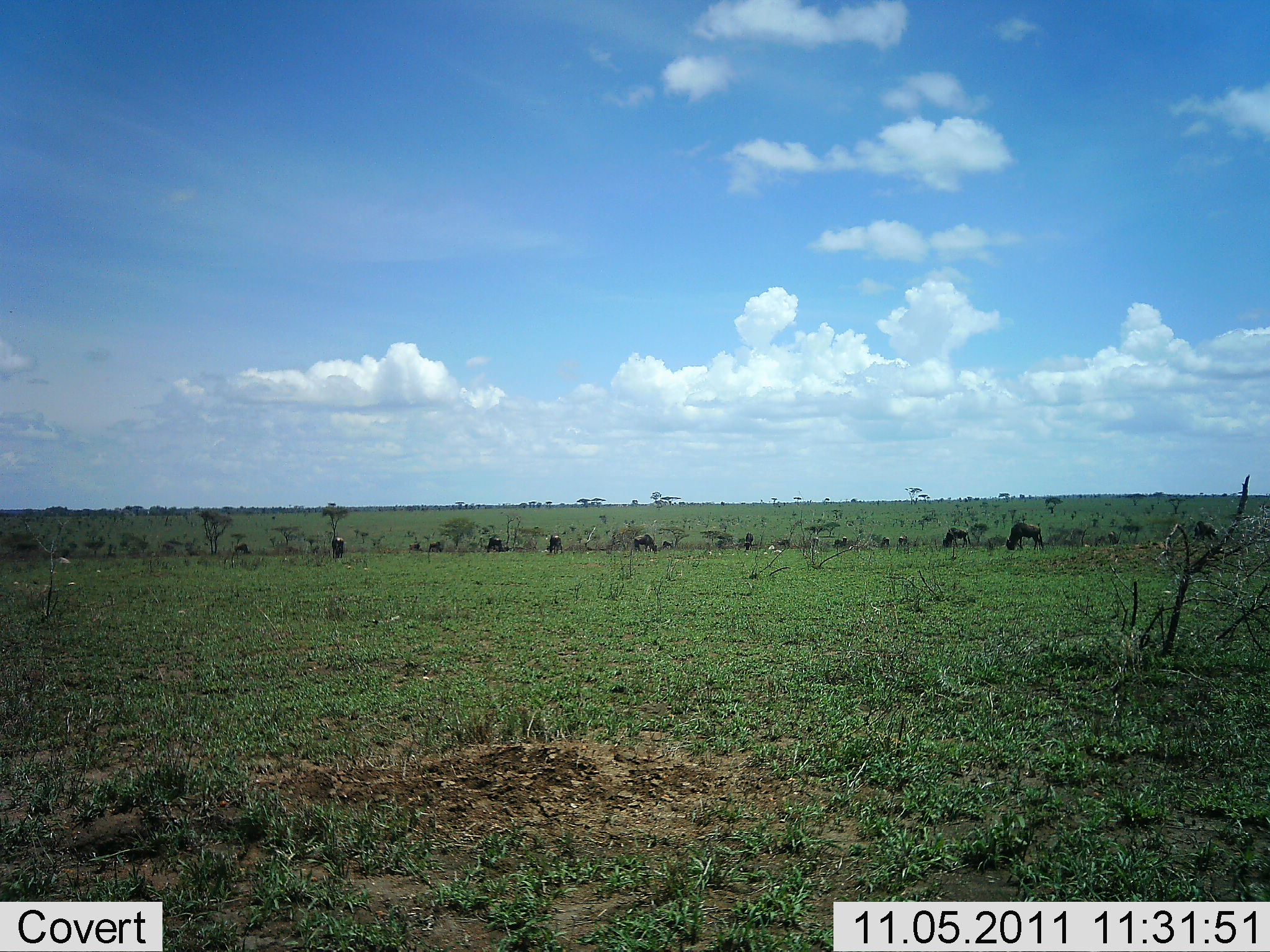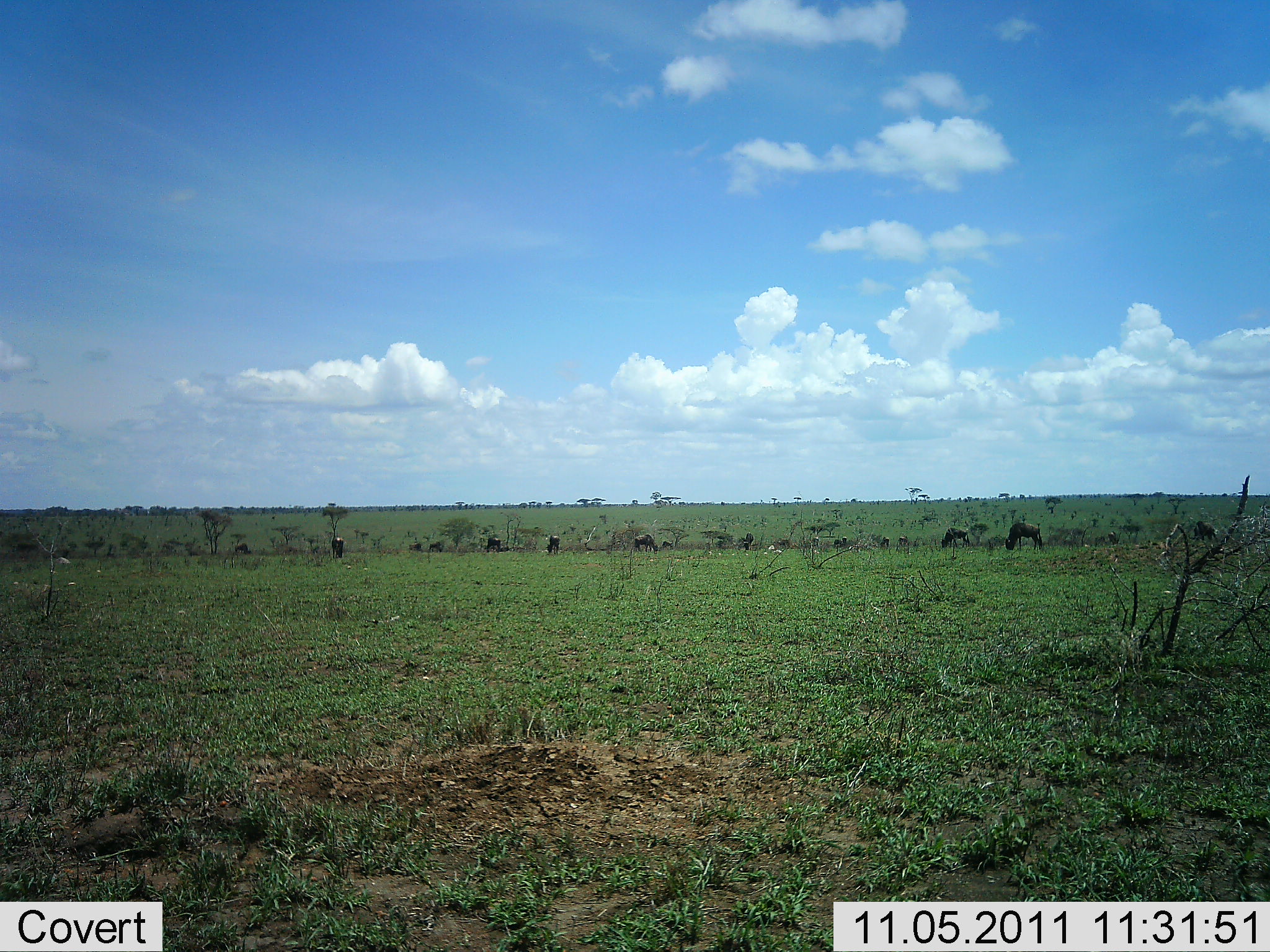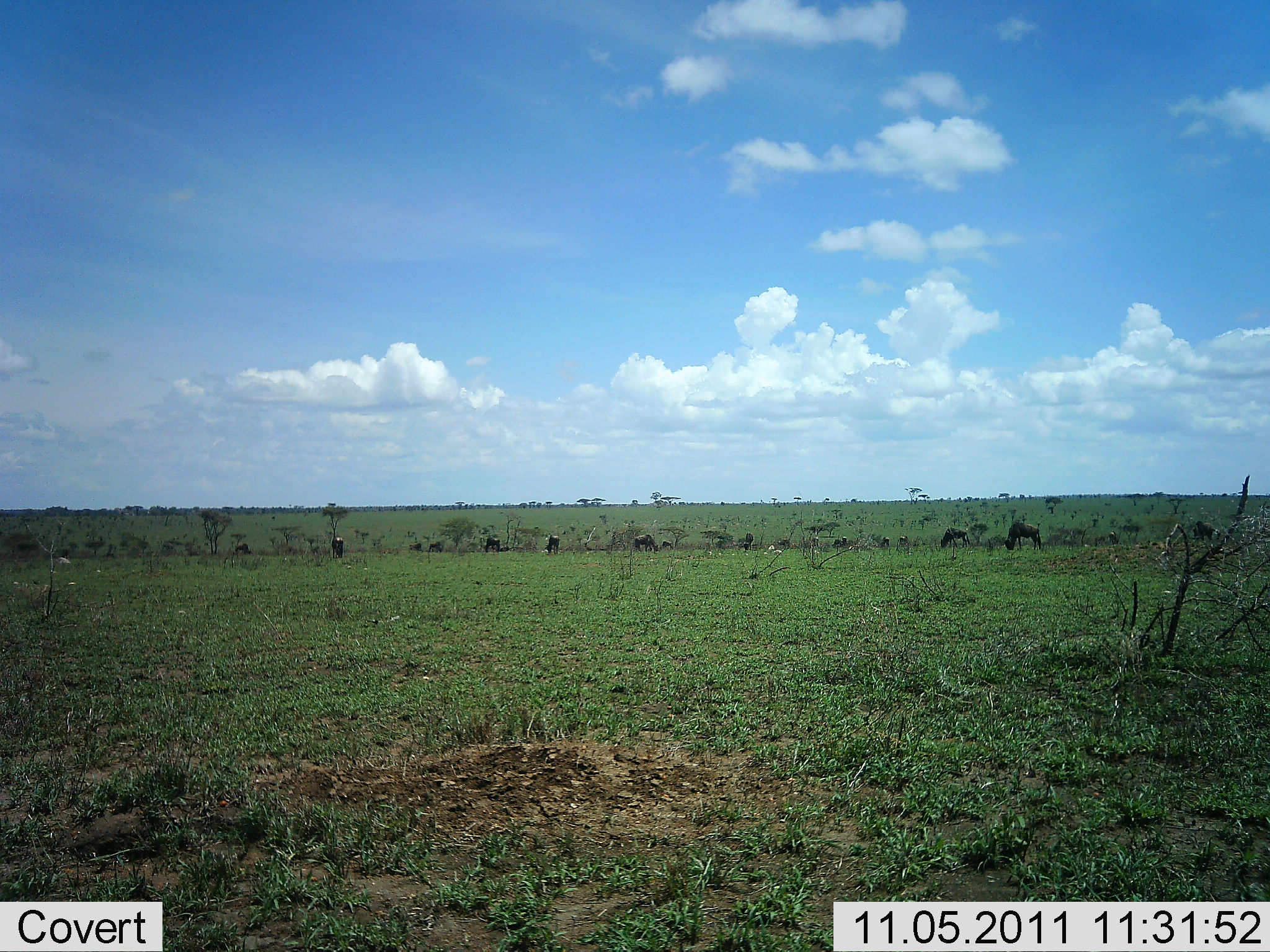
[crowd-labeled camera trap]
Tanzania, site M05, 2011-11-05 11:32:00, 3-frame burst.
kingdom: Animalia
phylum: Chordata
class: Mammalia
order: Artiodactyla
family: Bovidae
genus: Connochaetes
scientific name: Connochaetes taurinus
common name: blue wildebeest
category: wildebeest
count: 11-50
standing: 18%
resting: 0%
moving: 9%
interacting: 0%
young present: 0%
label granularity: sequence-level